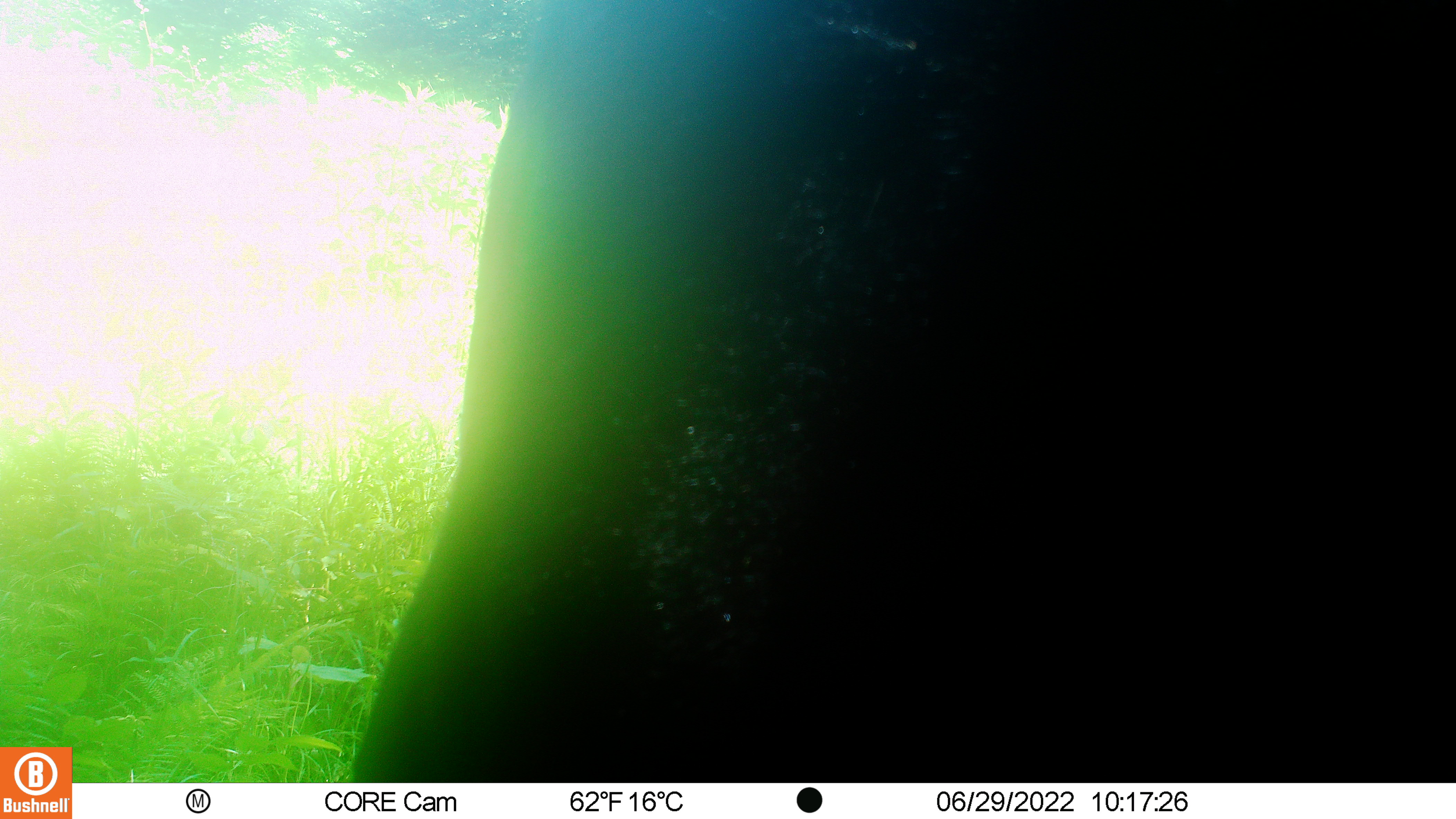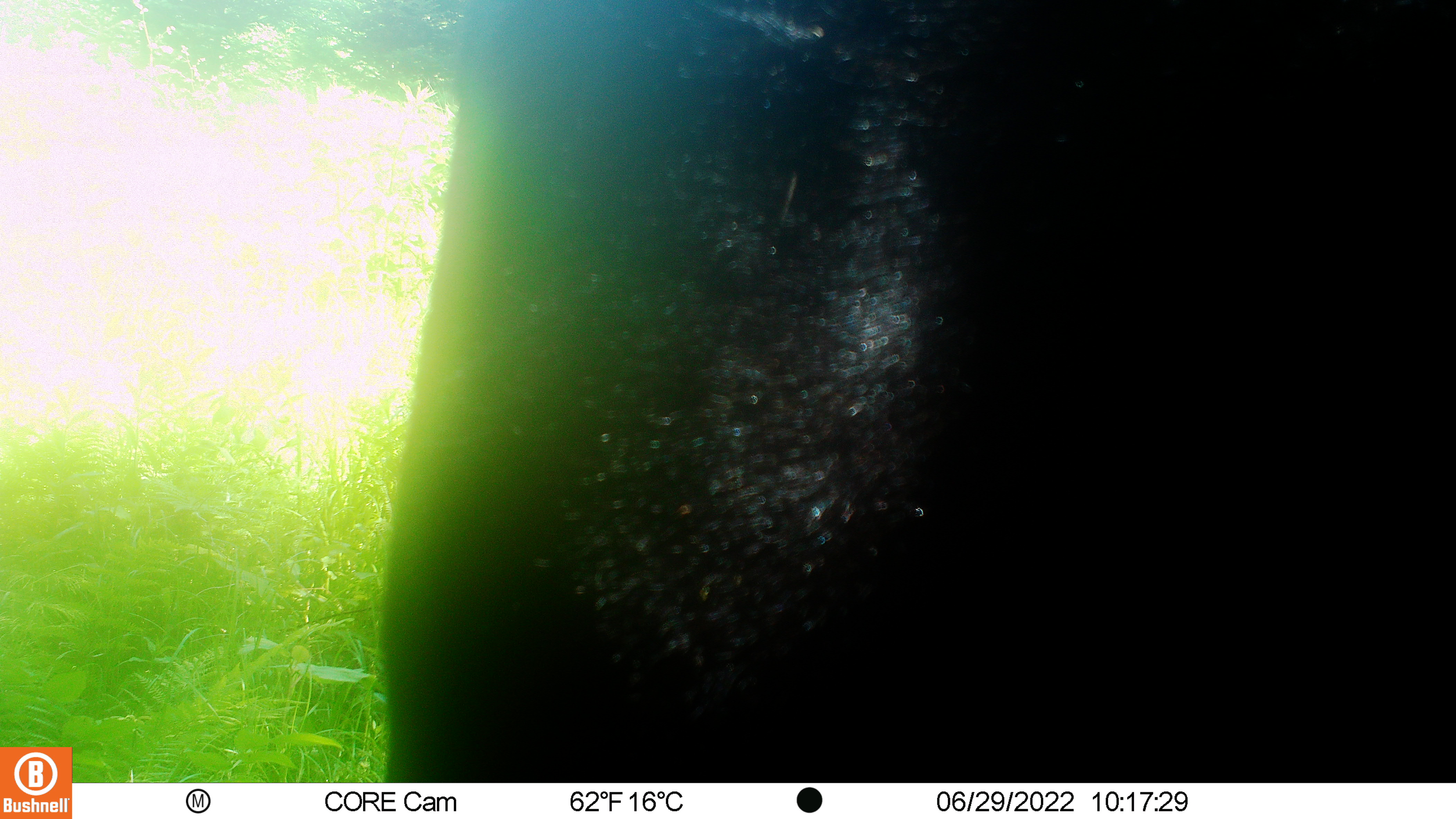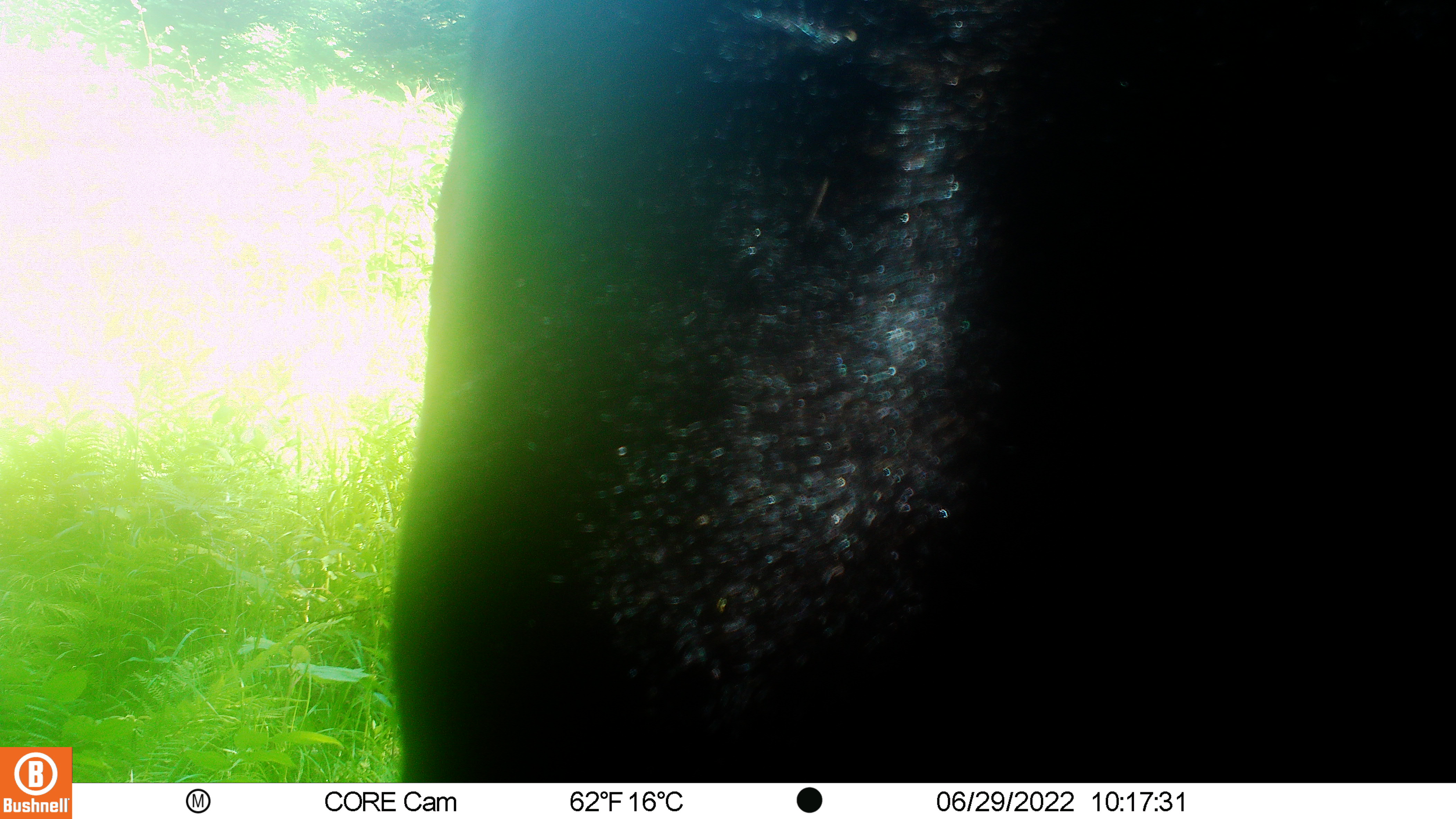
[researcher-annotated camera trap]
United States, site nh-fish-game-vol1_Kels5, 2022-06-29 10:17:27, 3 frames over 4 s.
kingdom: Animalia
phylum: Chordata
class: Mammalia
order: Artiodactyla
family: Cervidae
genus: Alces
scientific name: Alces alces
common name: moose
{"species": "moose (Alces alces)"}